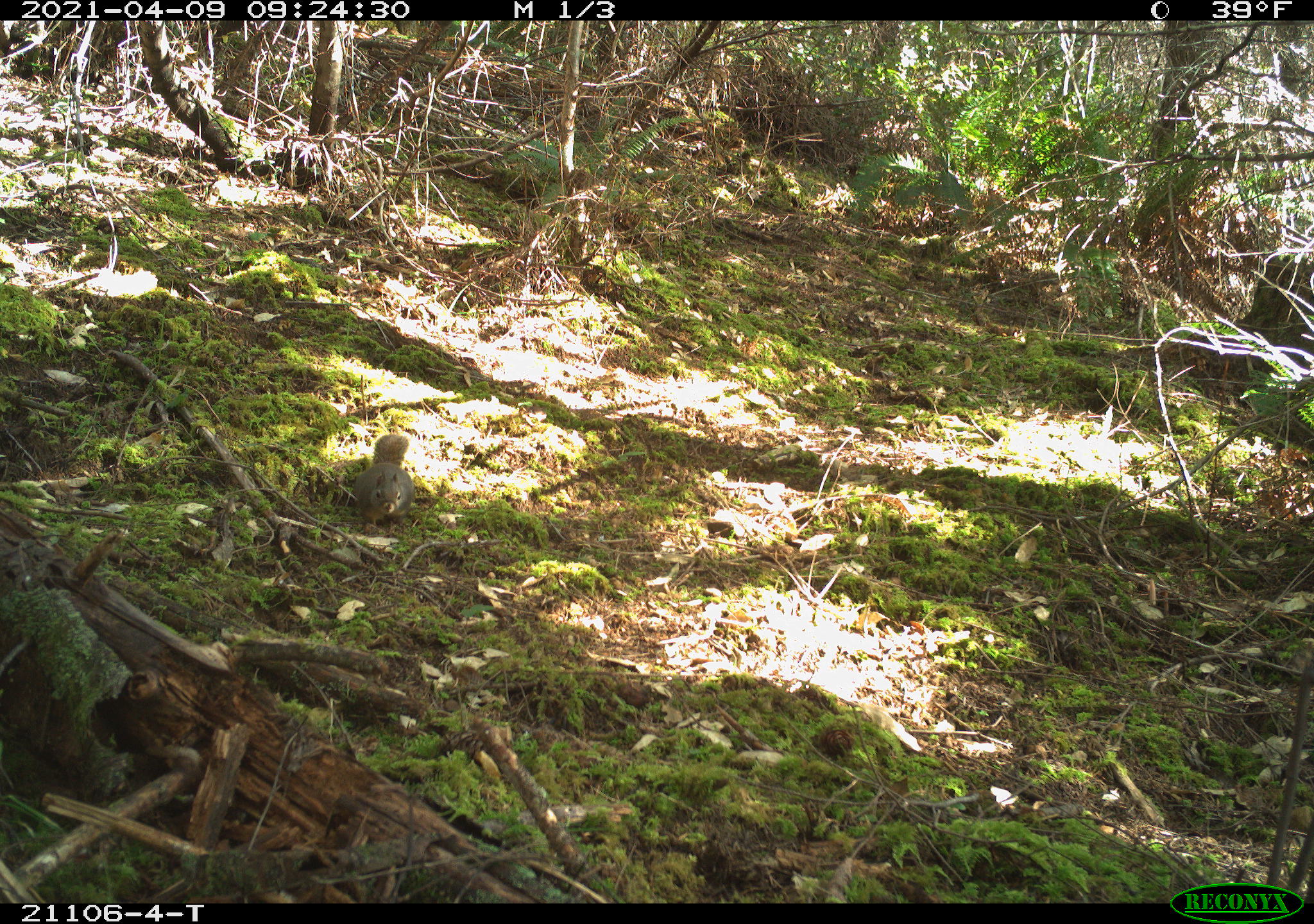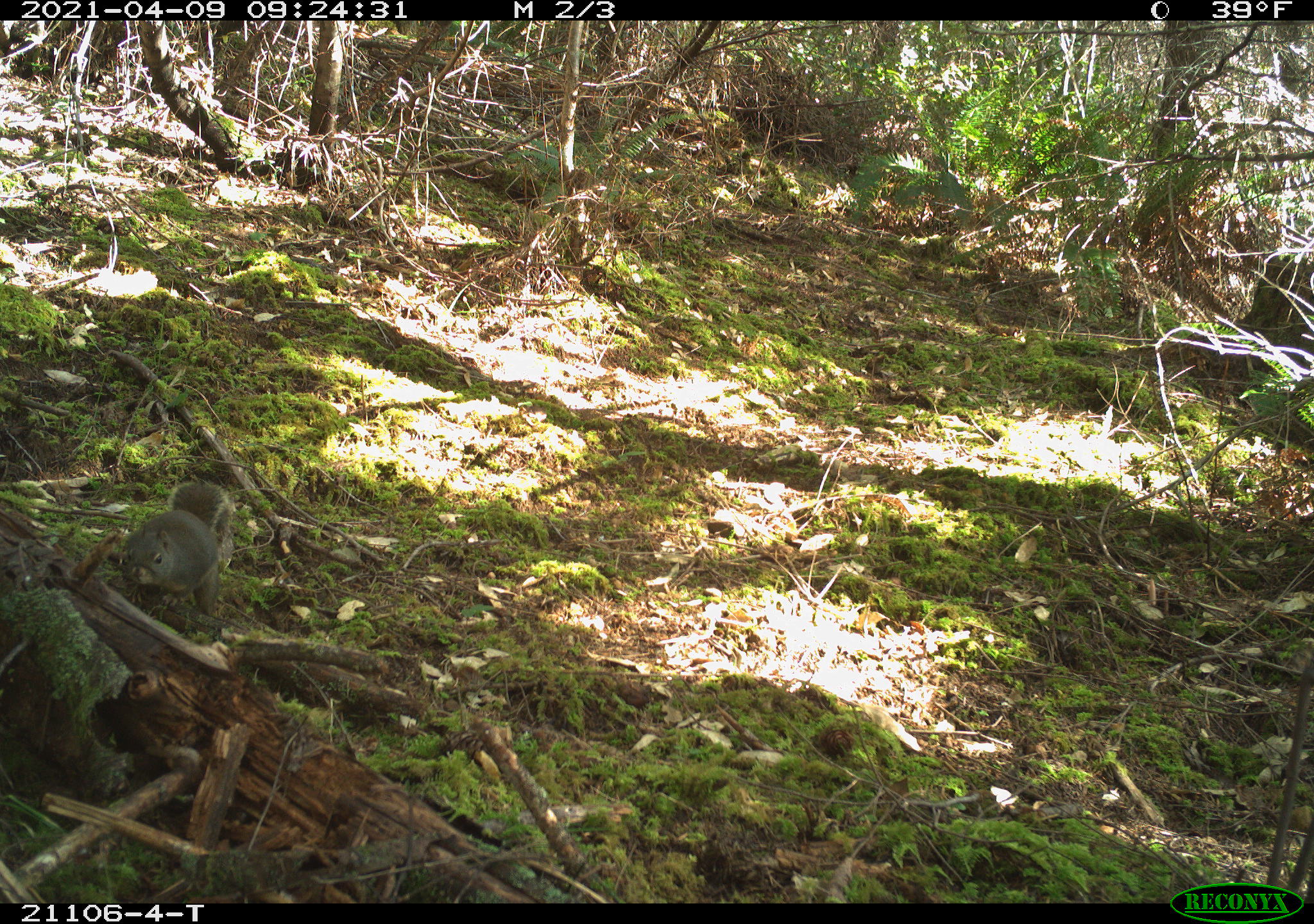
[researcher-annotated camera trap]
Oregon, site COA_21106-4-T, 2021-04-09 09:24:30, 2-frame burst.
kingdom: Animalia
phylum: Chordata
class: Mammalia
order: Rodentia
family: Sciuridae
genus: Tamiasciurus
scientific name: Tamiasciurus douglasii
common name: douglas squirrel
Douglas squirrel (Tamiasciurus douglasii).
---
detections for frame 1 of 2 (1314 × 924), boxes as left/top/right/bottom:
douglas squirrel: 324/421/439/541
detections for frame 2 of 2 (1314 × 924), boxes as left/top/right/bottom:
douglas squirrel: 93/469/272/638